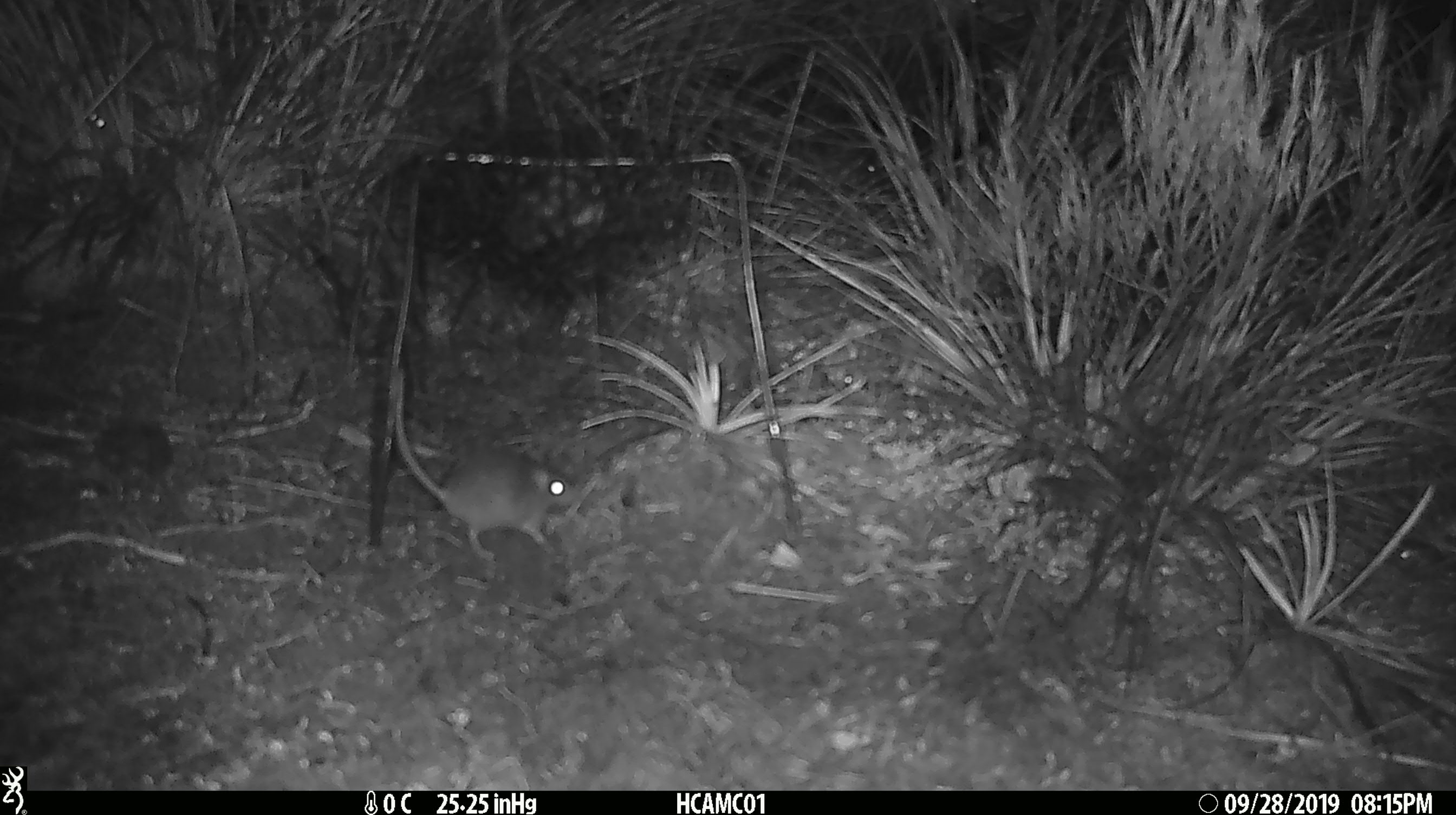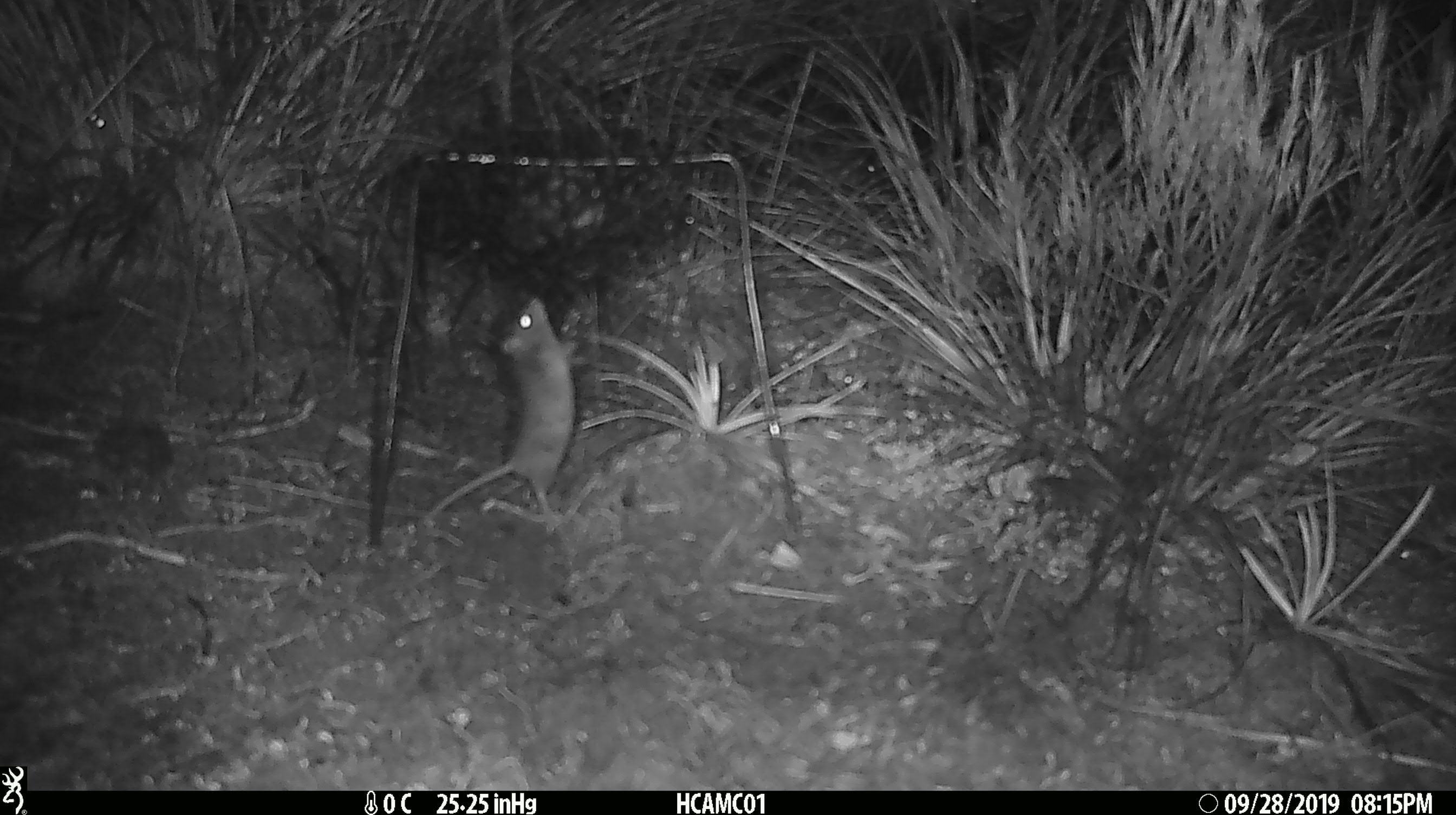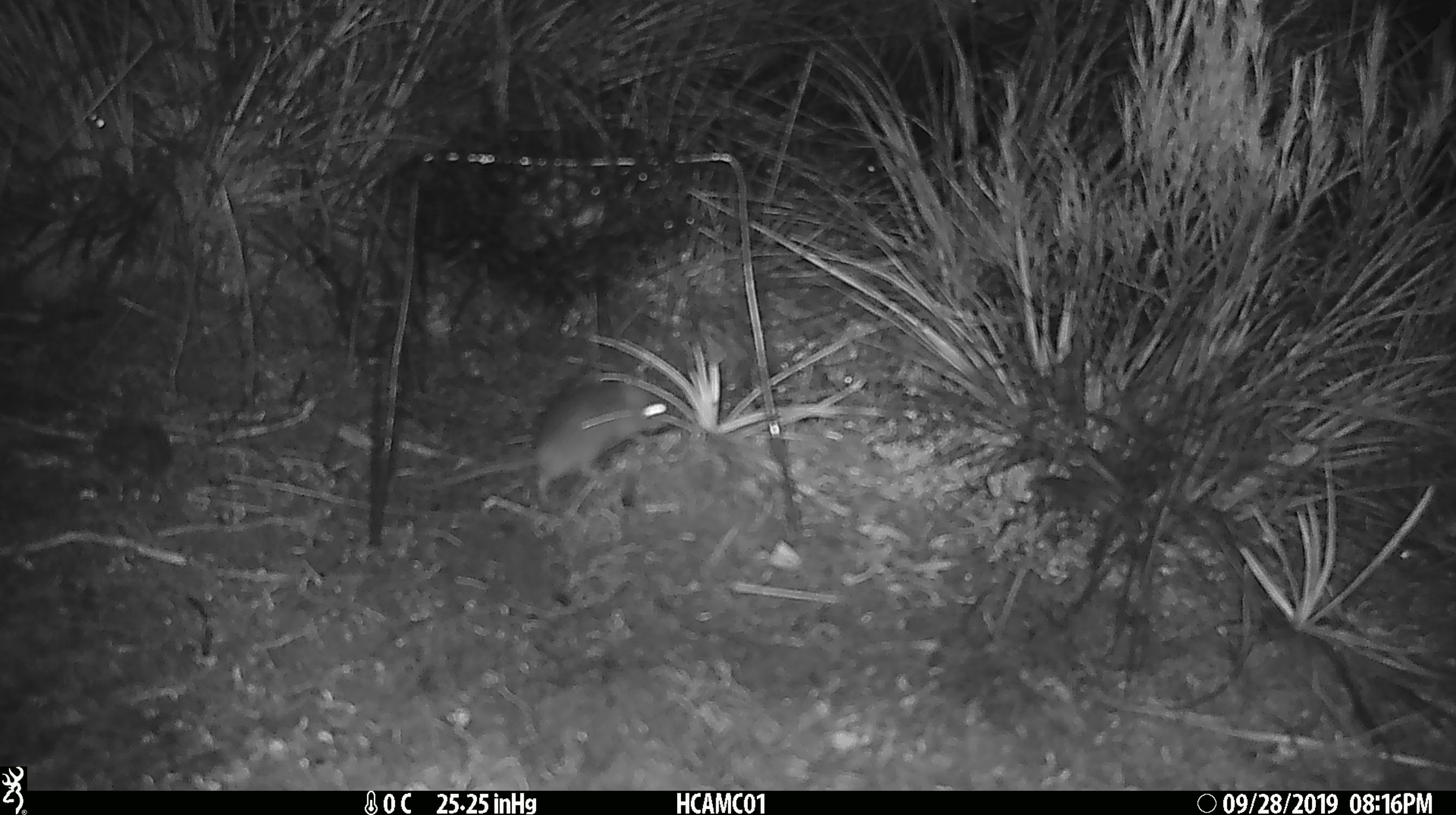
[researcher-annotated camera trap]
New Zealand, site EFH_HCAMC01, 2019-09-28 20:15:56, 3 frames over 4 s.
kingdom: Animalia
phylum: Chordata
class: Mammalia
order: Rodentia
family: Muridae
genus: Mus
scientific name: Mus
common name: mouse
Mouse (Mus).